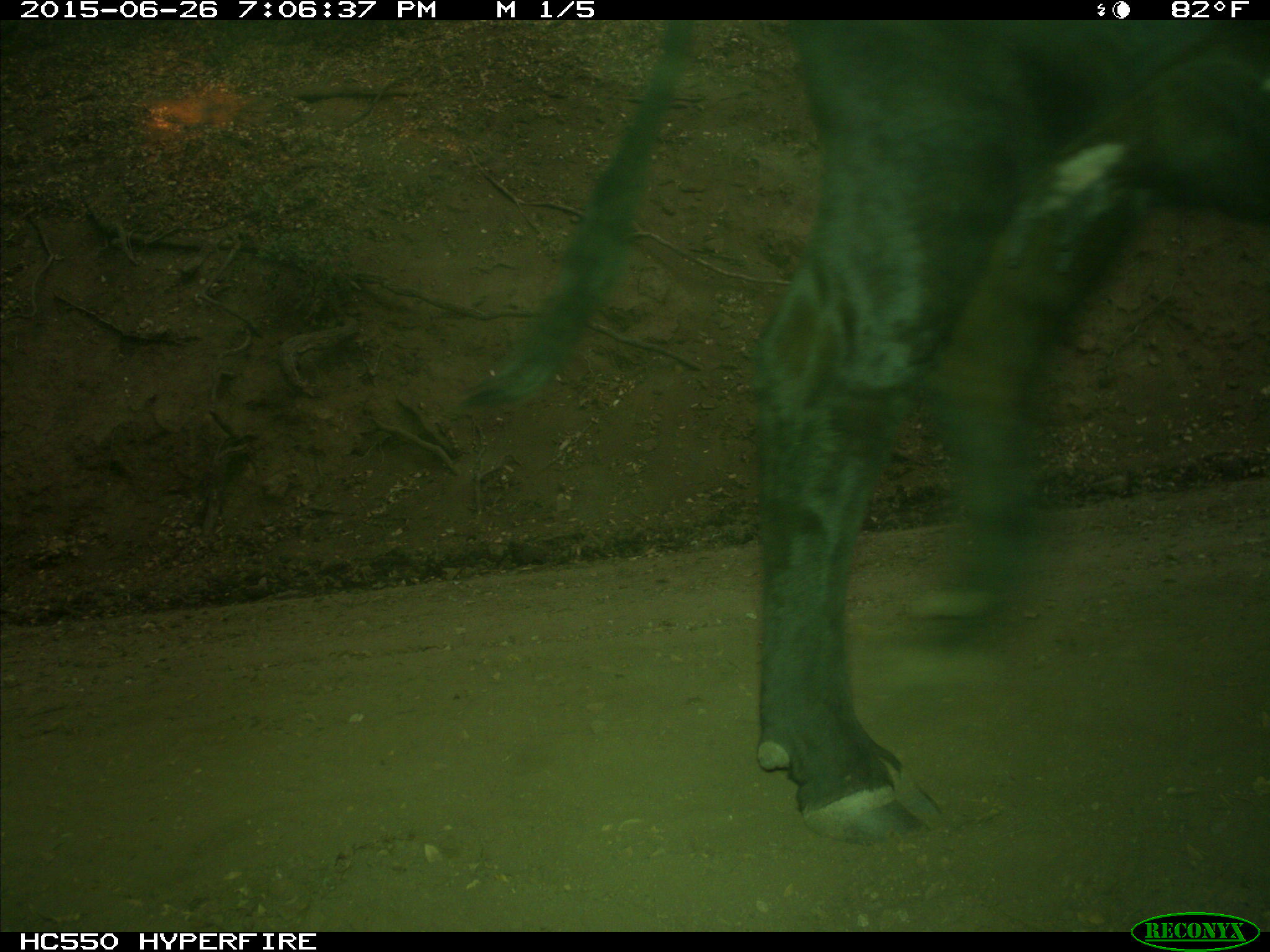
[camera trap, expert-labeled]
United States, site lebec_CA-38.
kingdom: Animalia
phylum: Chordata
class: Mammalia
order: Artiodactyla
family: Bovidae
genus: Bos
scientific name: Bos taurus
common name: domestic cow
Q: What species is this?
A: Bos taurus (domestic cow).